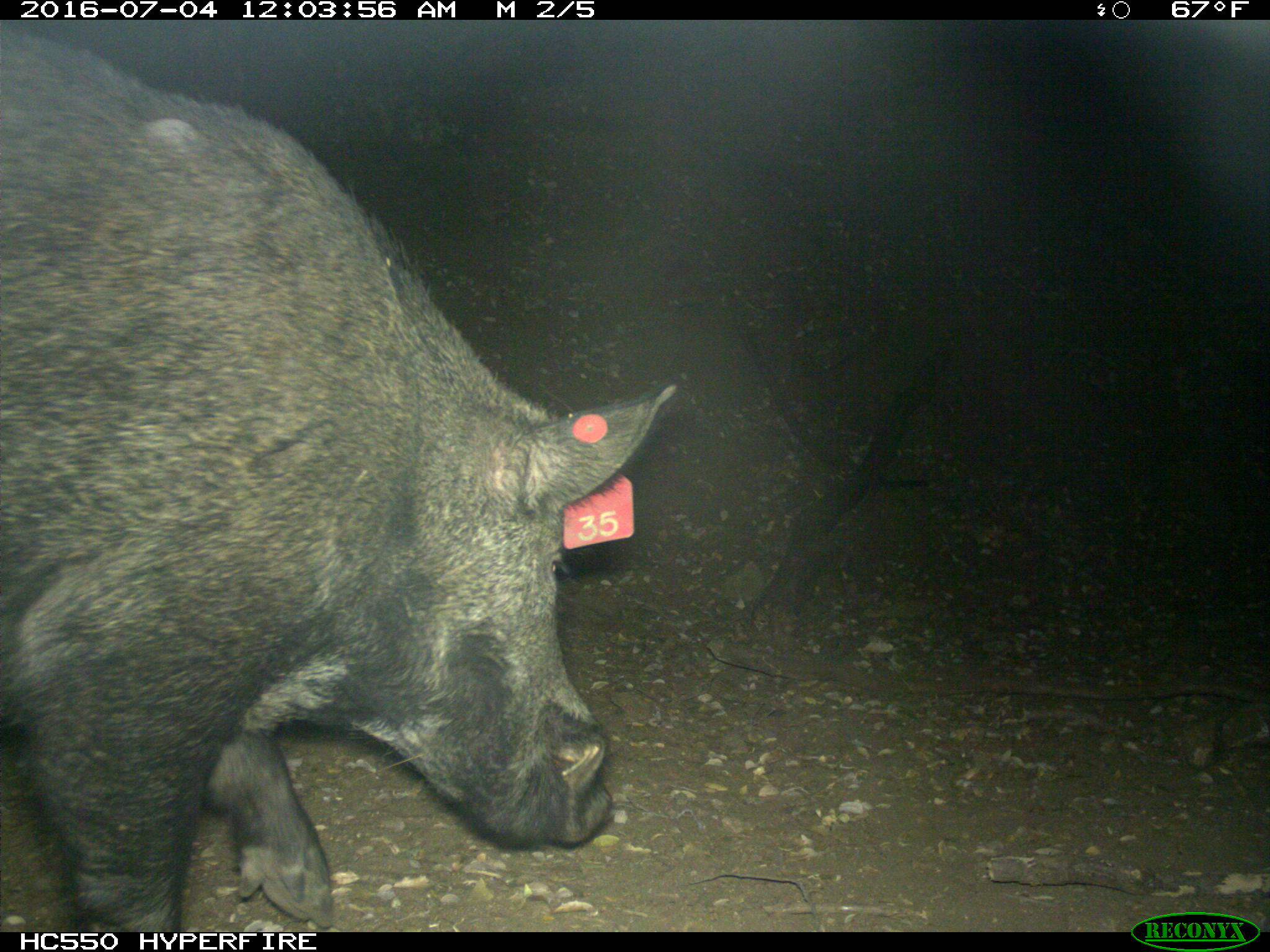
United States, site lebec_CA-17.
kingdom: Animalia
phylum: Chordata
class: Mammalia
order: Artiodactyla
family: Suidae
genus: Sus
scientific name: Sus scrofa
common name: wild boar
Sus scrofa (wild boar).